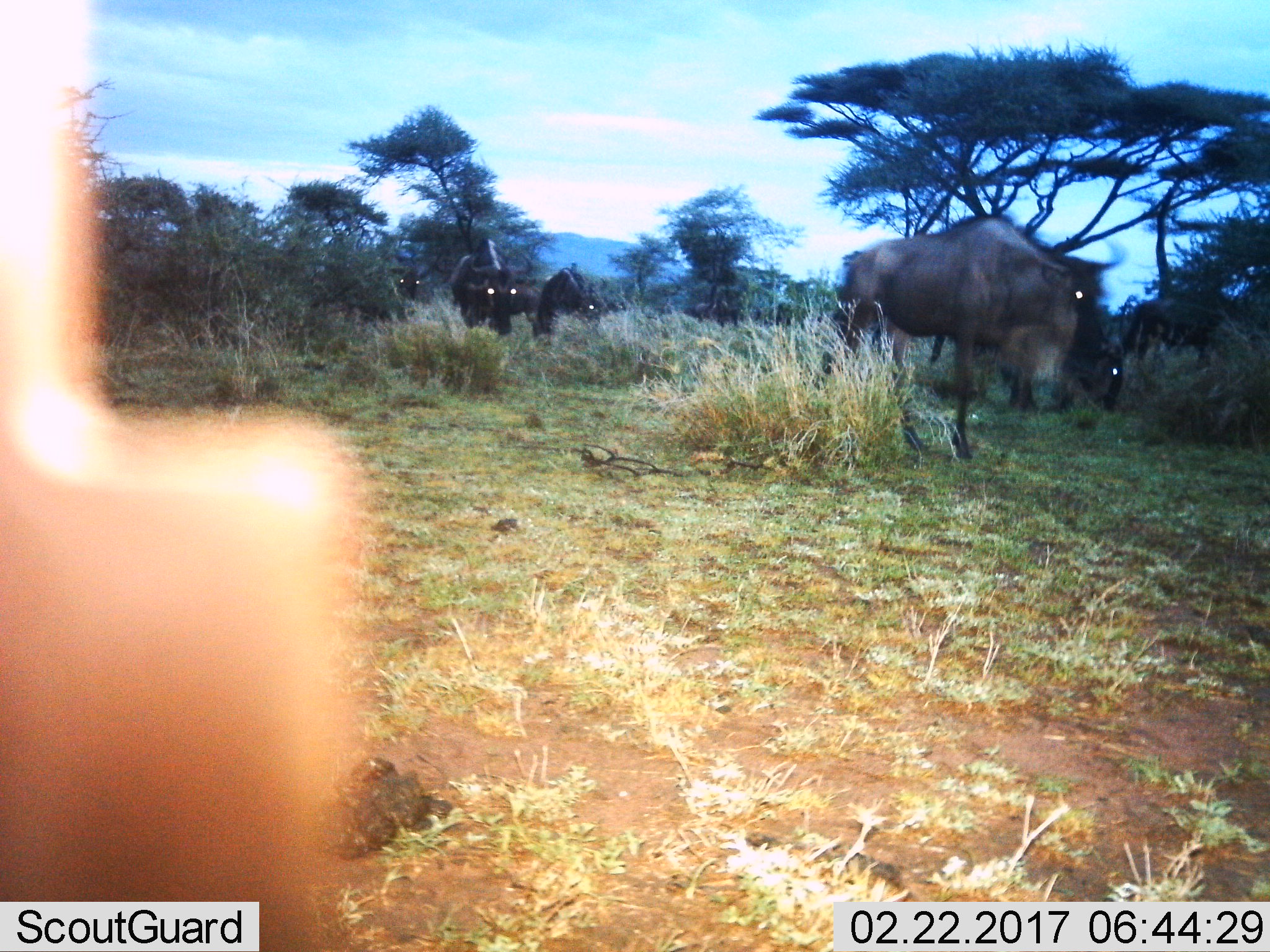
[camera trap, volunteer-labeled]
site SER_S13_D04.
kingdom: Animalia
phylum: Chordata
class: Mammalia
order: Artiodactyla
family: Bovidae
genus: Connochaetes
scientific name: Connochaetes taurinus taurinus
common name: blue wildebeest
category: wildebeestblue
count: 5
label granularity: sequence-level